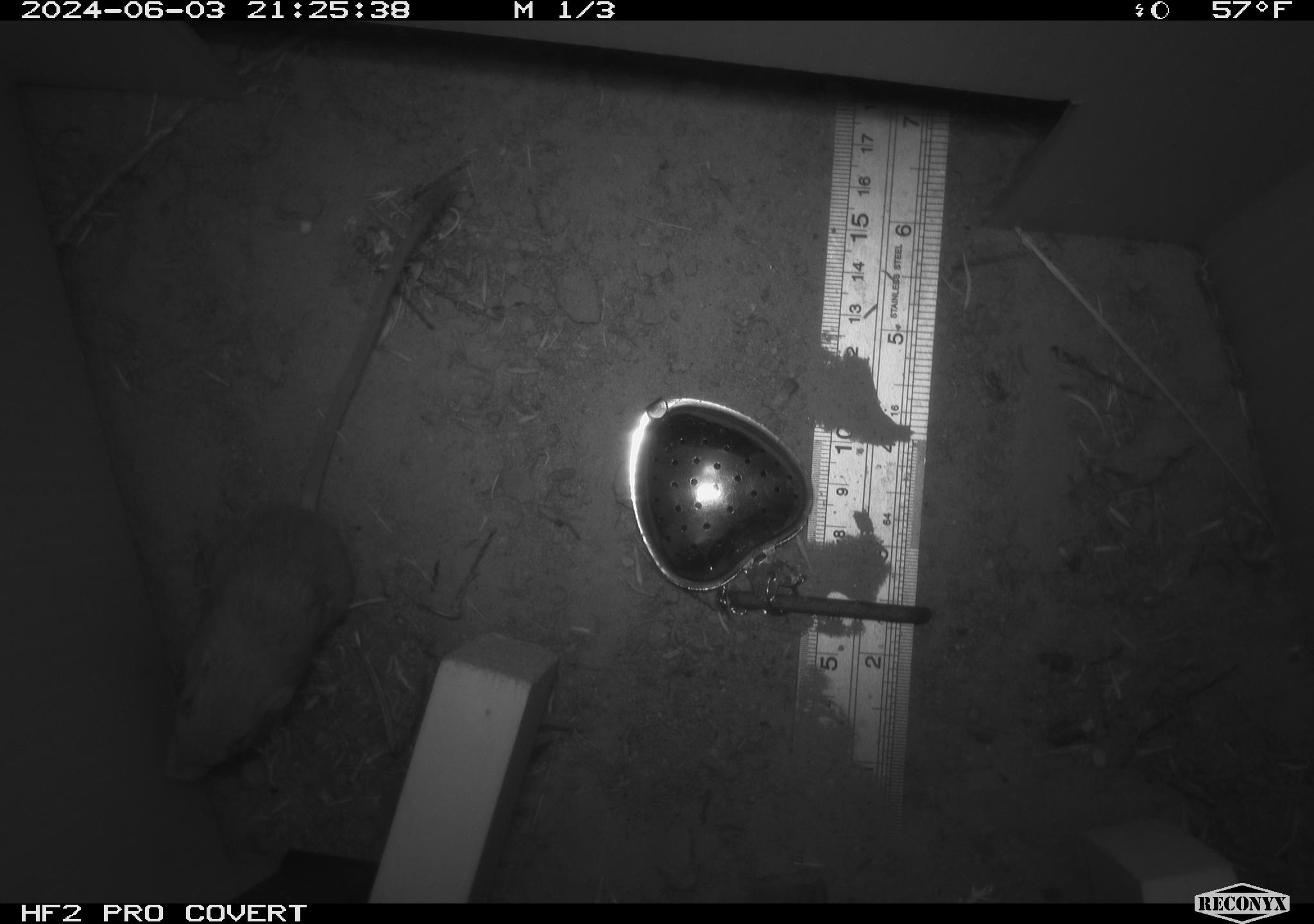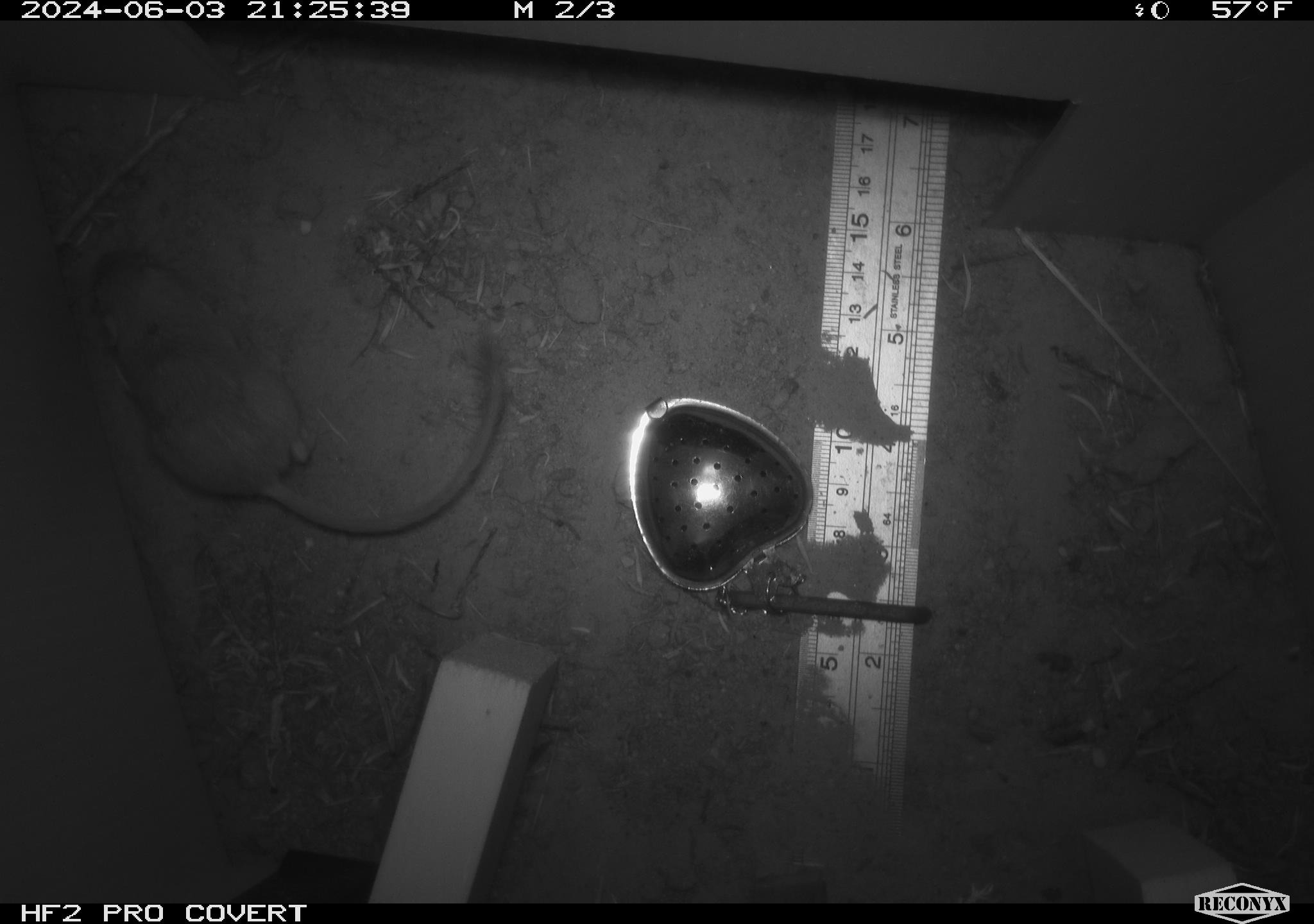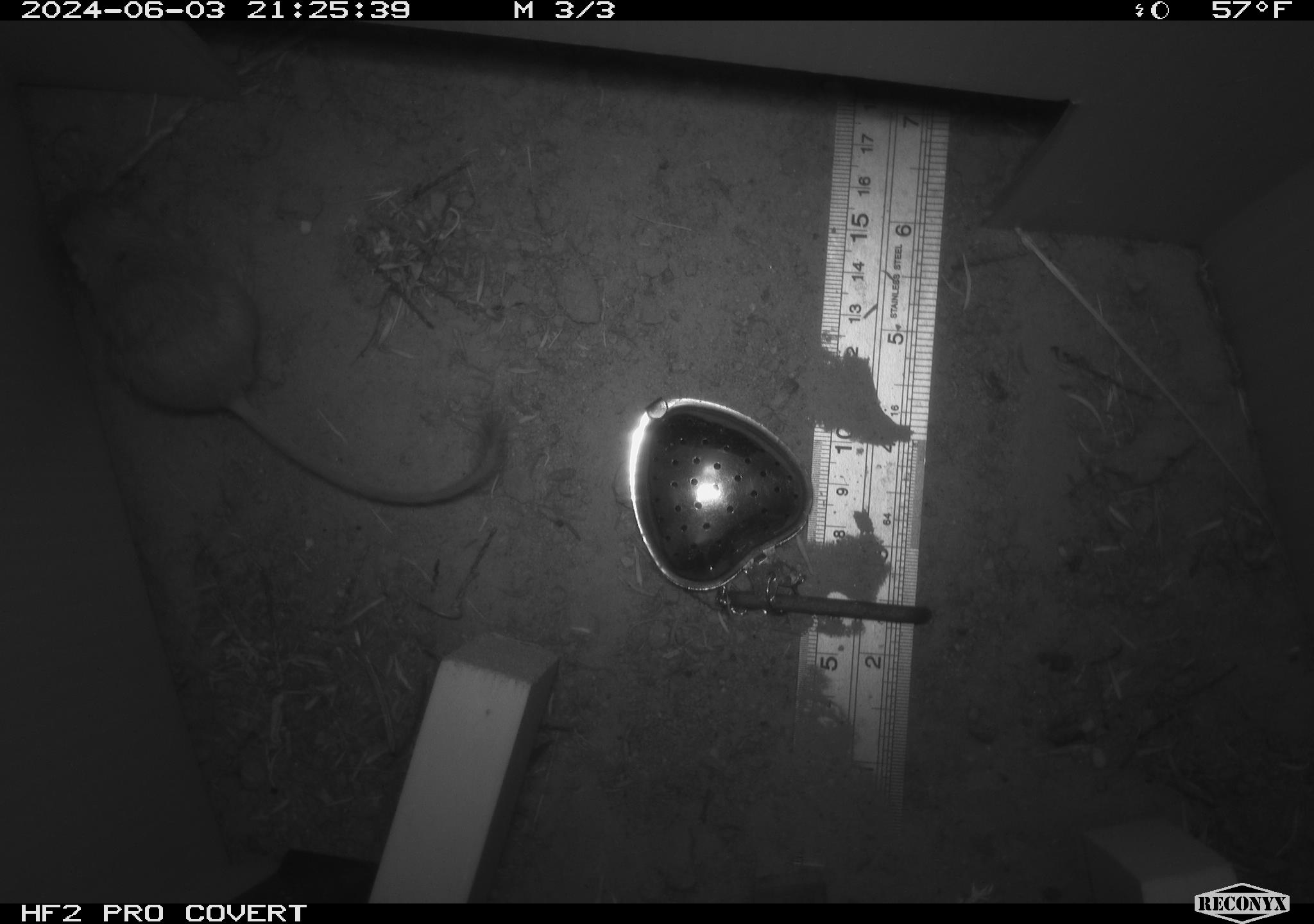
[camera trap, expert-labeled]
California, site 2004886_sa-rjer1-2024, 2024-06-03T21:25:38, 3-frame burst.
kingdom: Animalia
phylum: Chordata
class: Mammalia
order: Rodentia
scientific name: Rodentia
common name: mouse species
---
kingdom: Animalia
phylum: Chordata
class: Mammalia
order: Rodentia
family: Heteromyidae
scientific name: Heteromyidae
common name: kangaroo rats and pocket mice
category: heteromyidae family